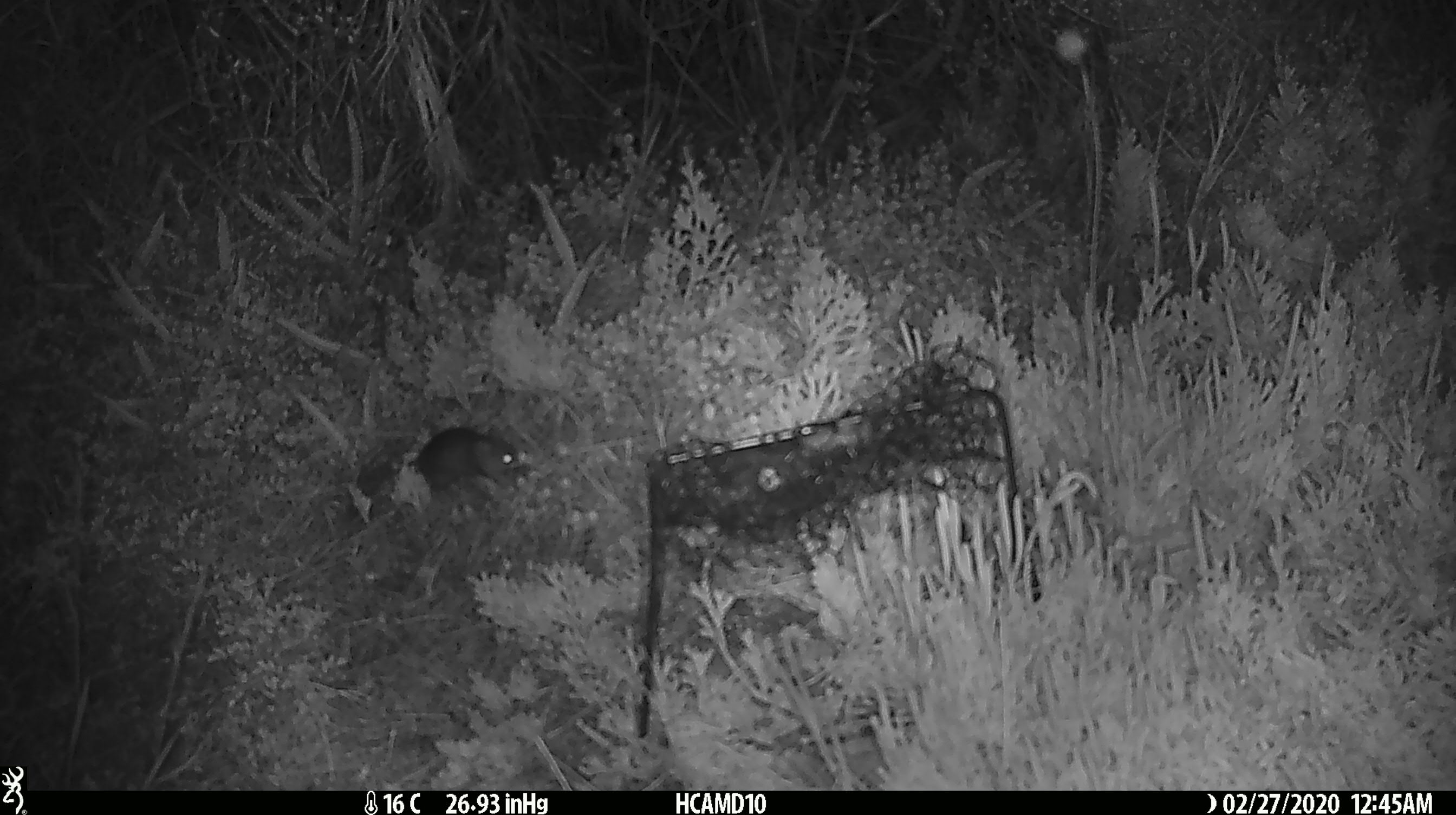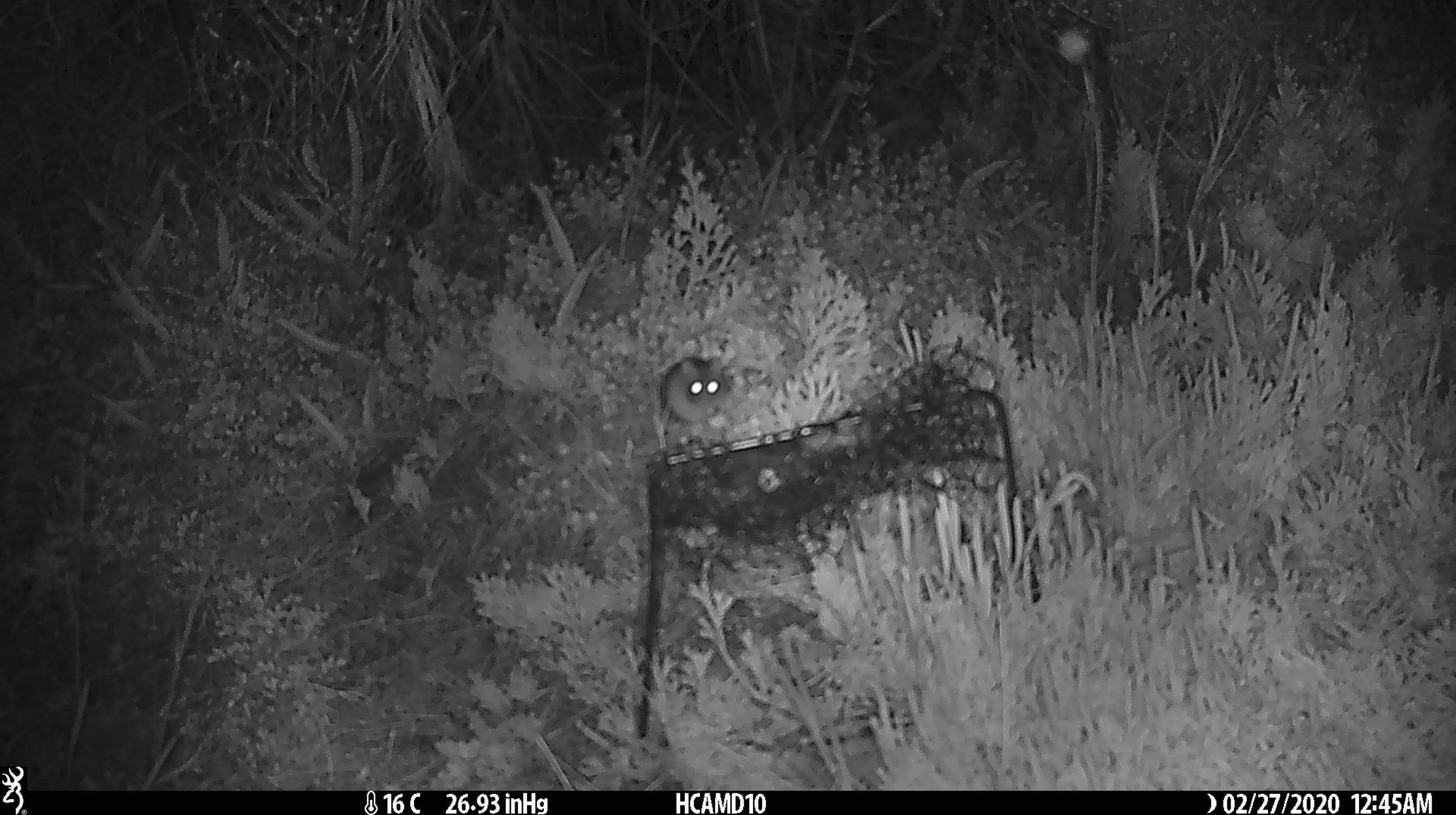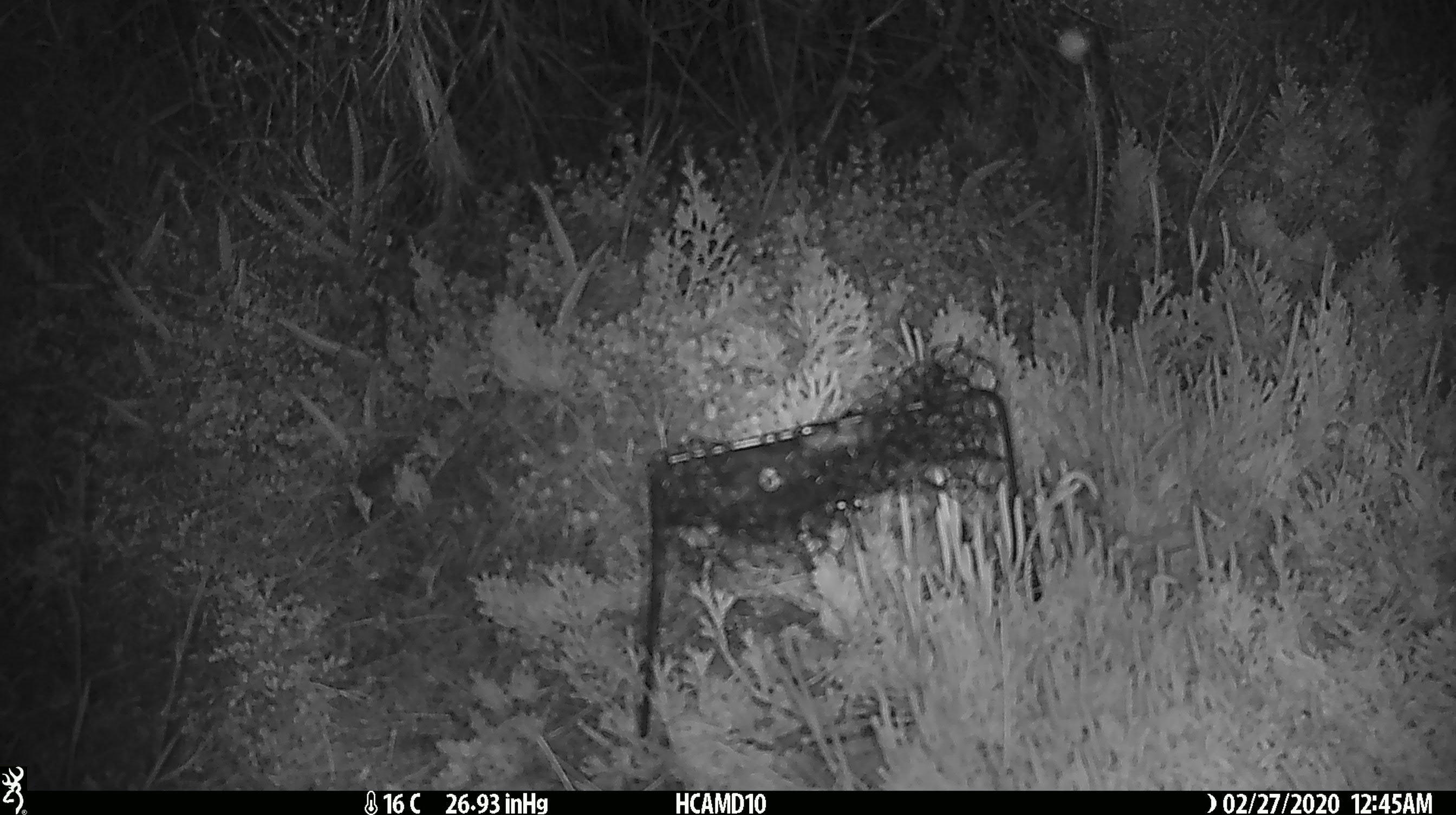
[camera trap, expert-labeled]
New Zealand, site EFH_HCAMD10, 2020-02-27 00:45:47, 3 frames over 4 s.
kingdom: Animalia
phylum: Chordata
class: Mammalia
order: Rodentia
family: Muridae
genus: Mus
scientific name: Mus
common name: mouse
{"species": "mouse (Mus)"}